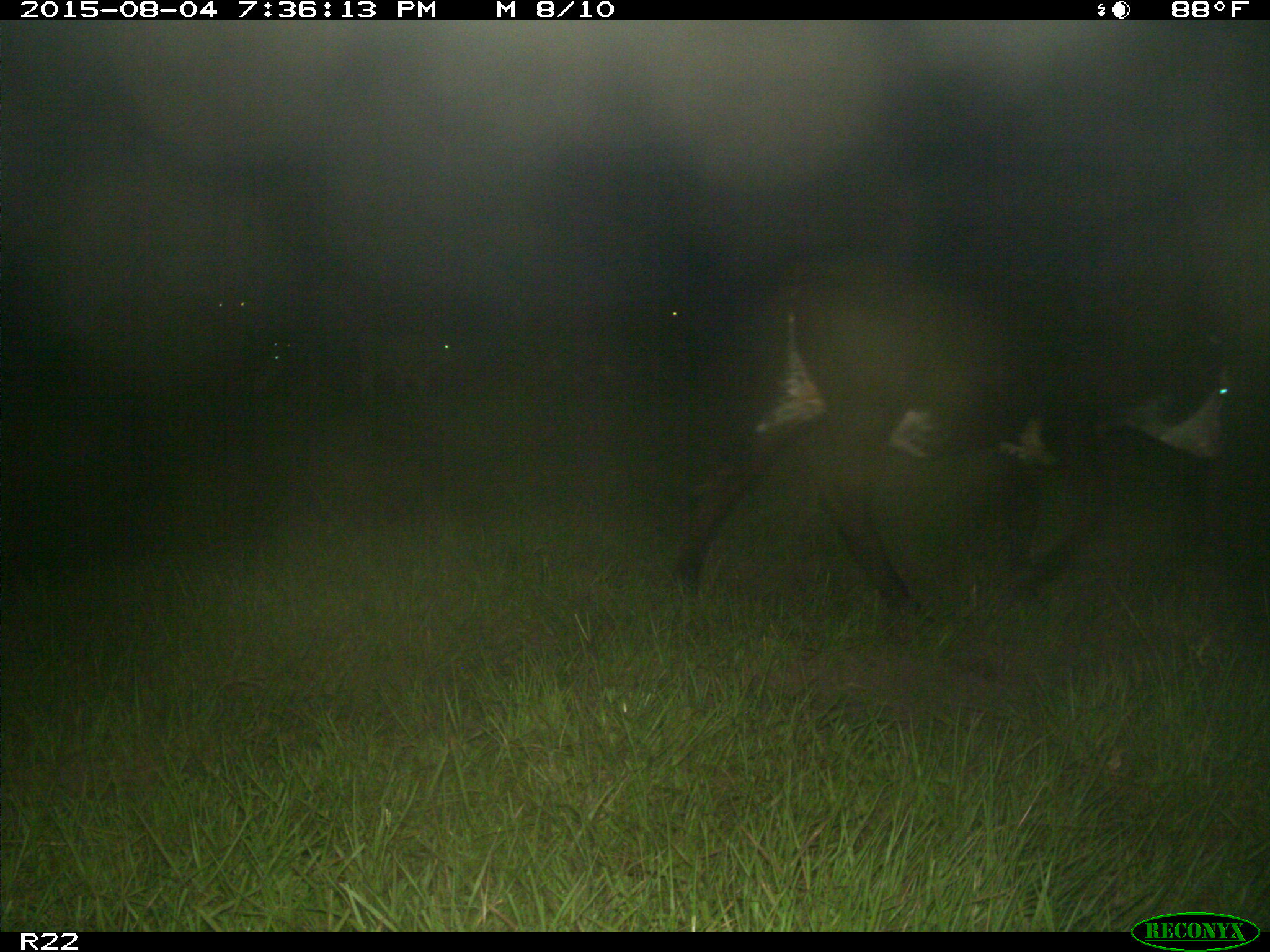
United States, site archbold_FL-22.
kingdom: Animalia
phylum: Chordata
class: Mammalia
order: Artiodactyla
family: Bovidae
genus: Bos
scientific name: Bos taurus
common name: domestic cow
Bos taurus (domestic cow).